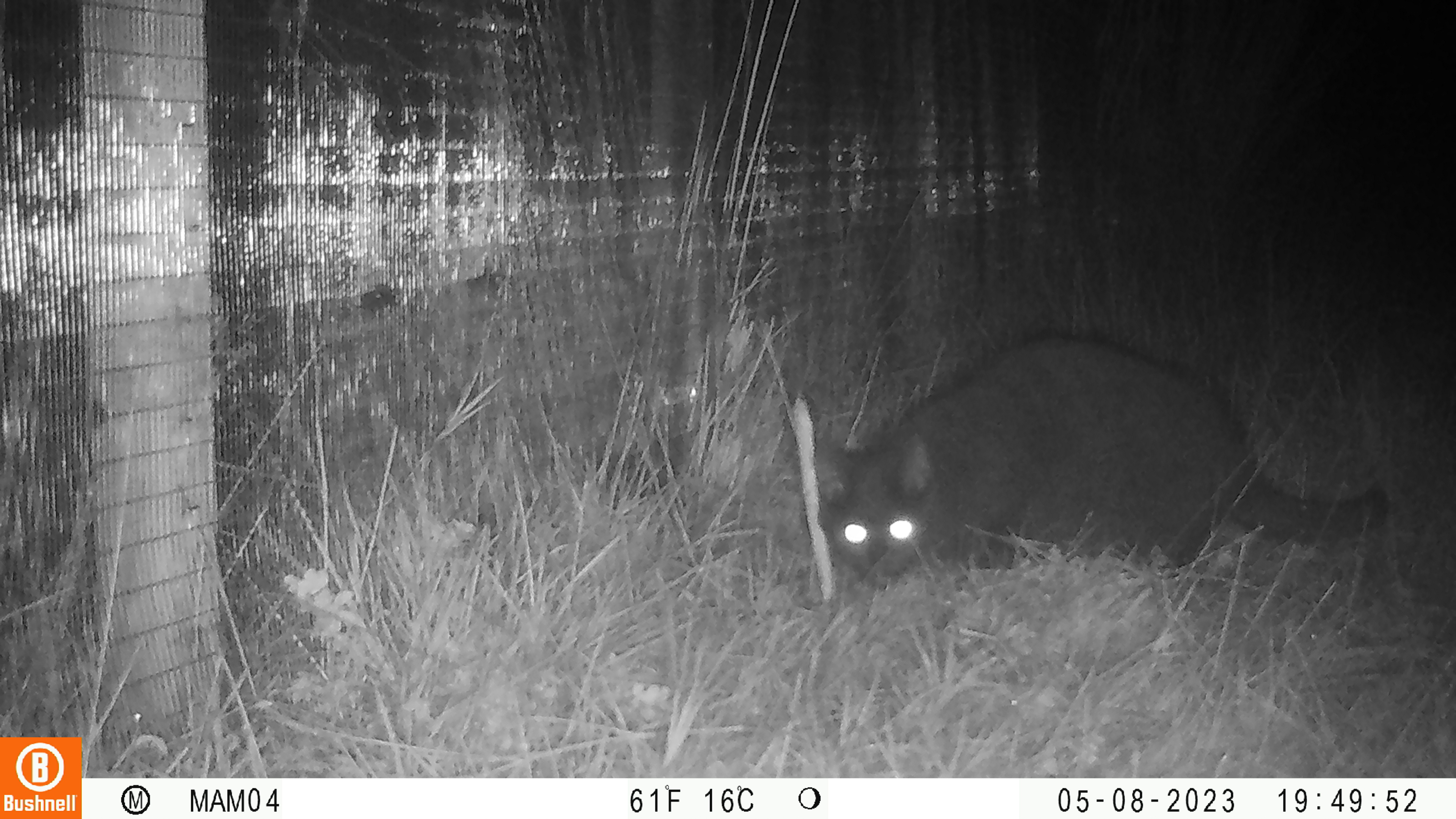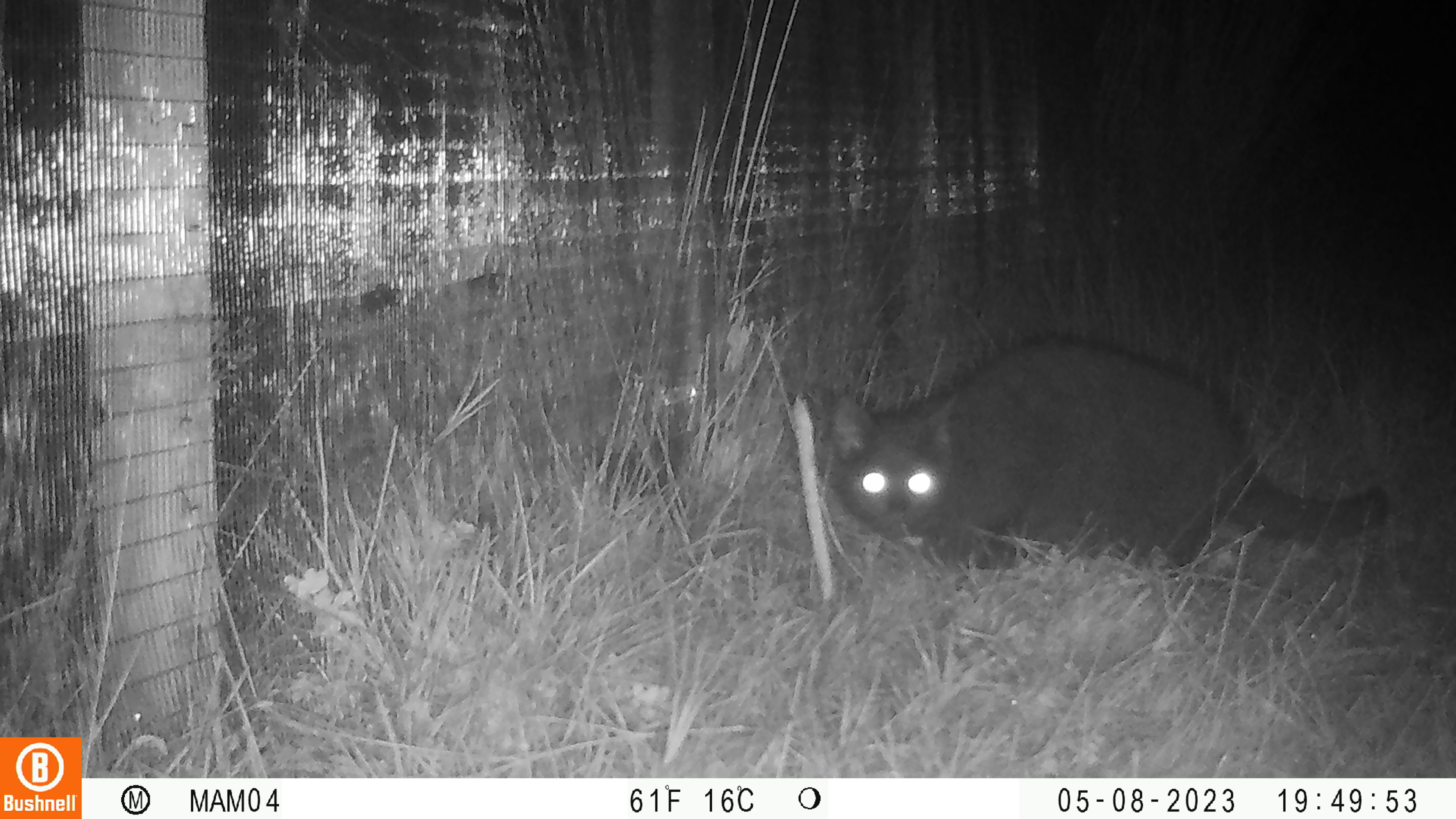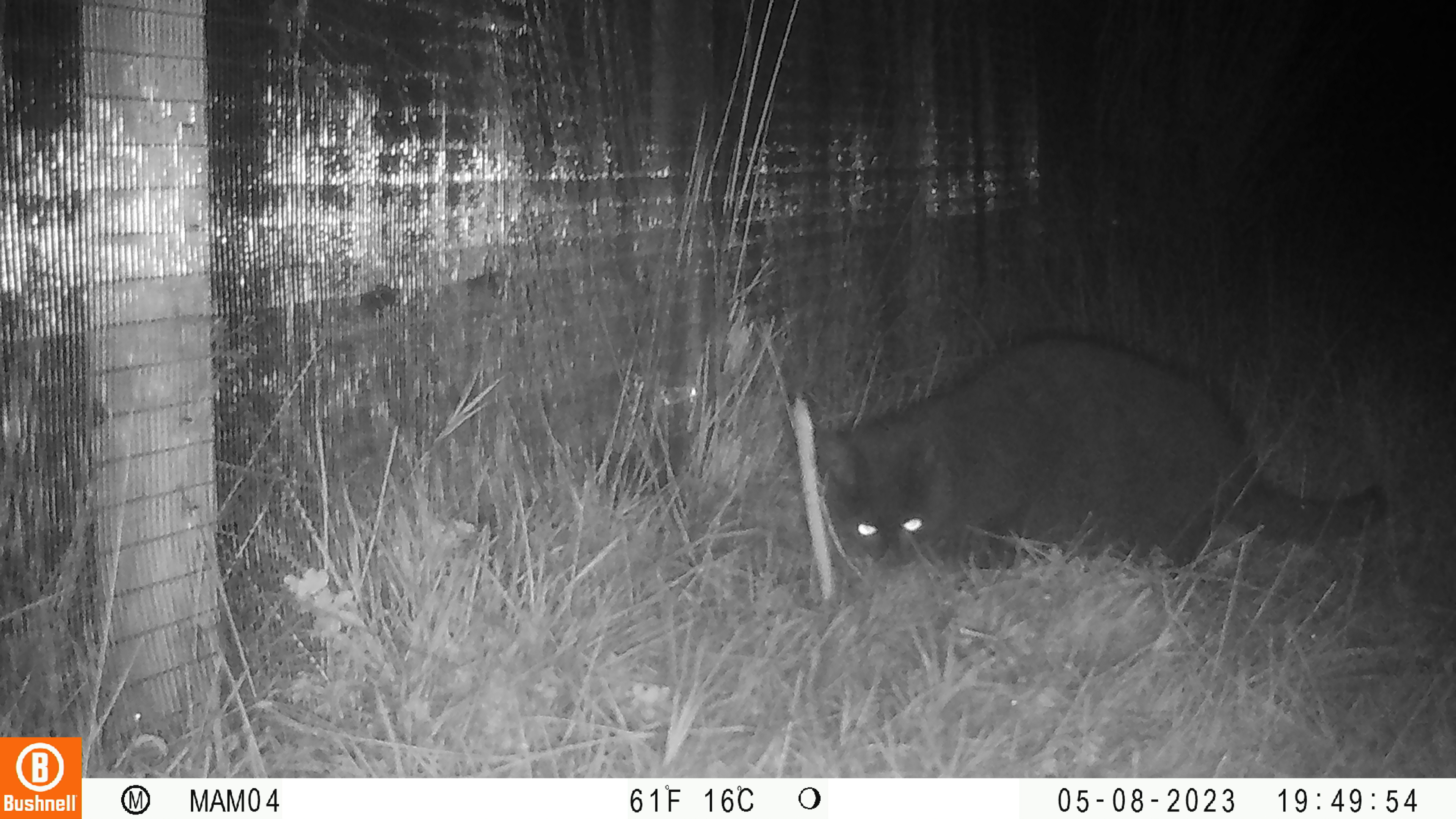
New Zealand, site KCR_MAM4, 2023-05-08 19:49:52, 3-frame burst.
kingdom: Animalia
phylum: Chordata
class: Mammalia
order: Carnivora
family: Felidae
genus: Felis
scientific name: Felis catus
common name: domestic cat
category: cat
Cat (domestic cat) (Felis catus).